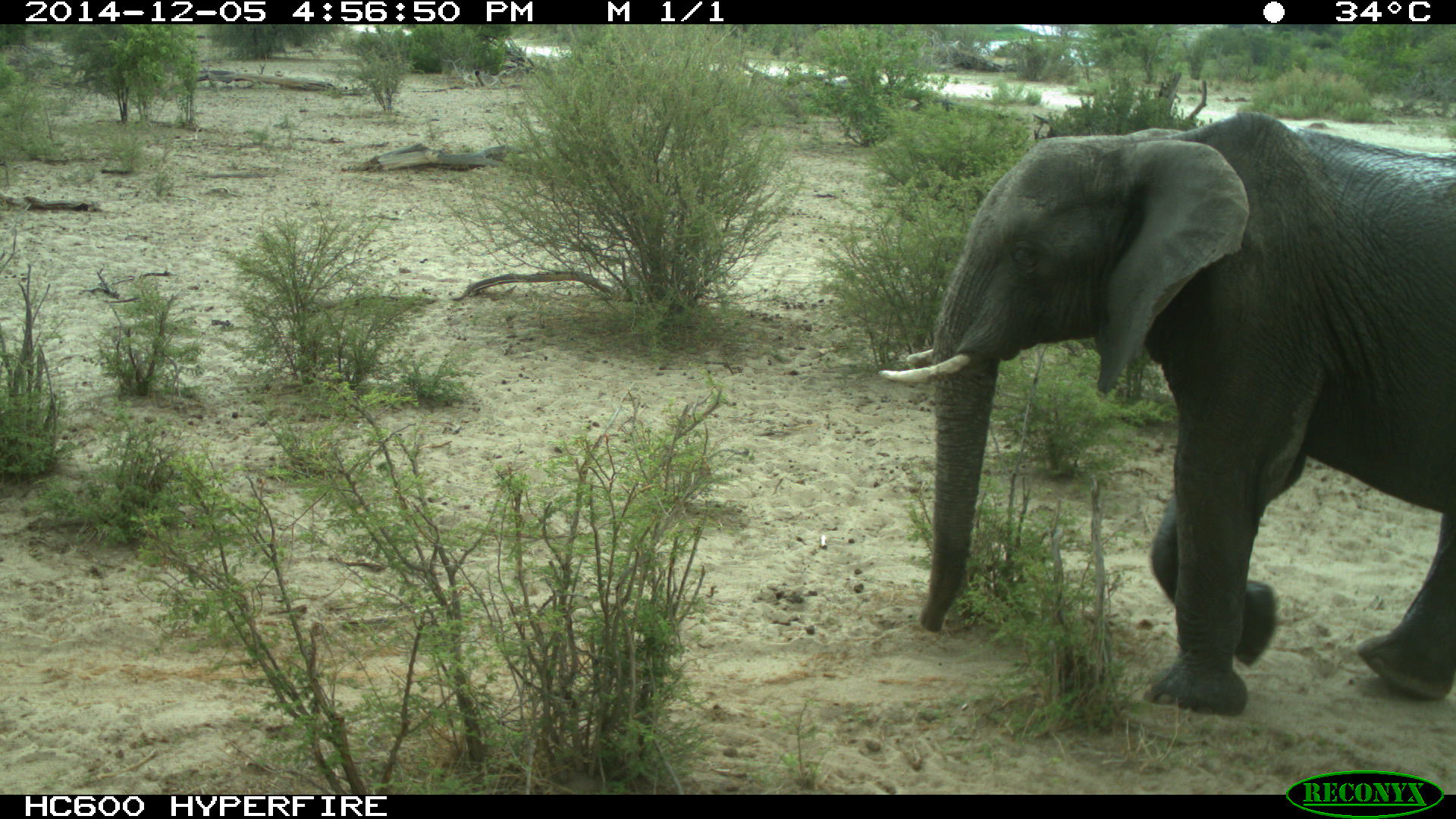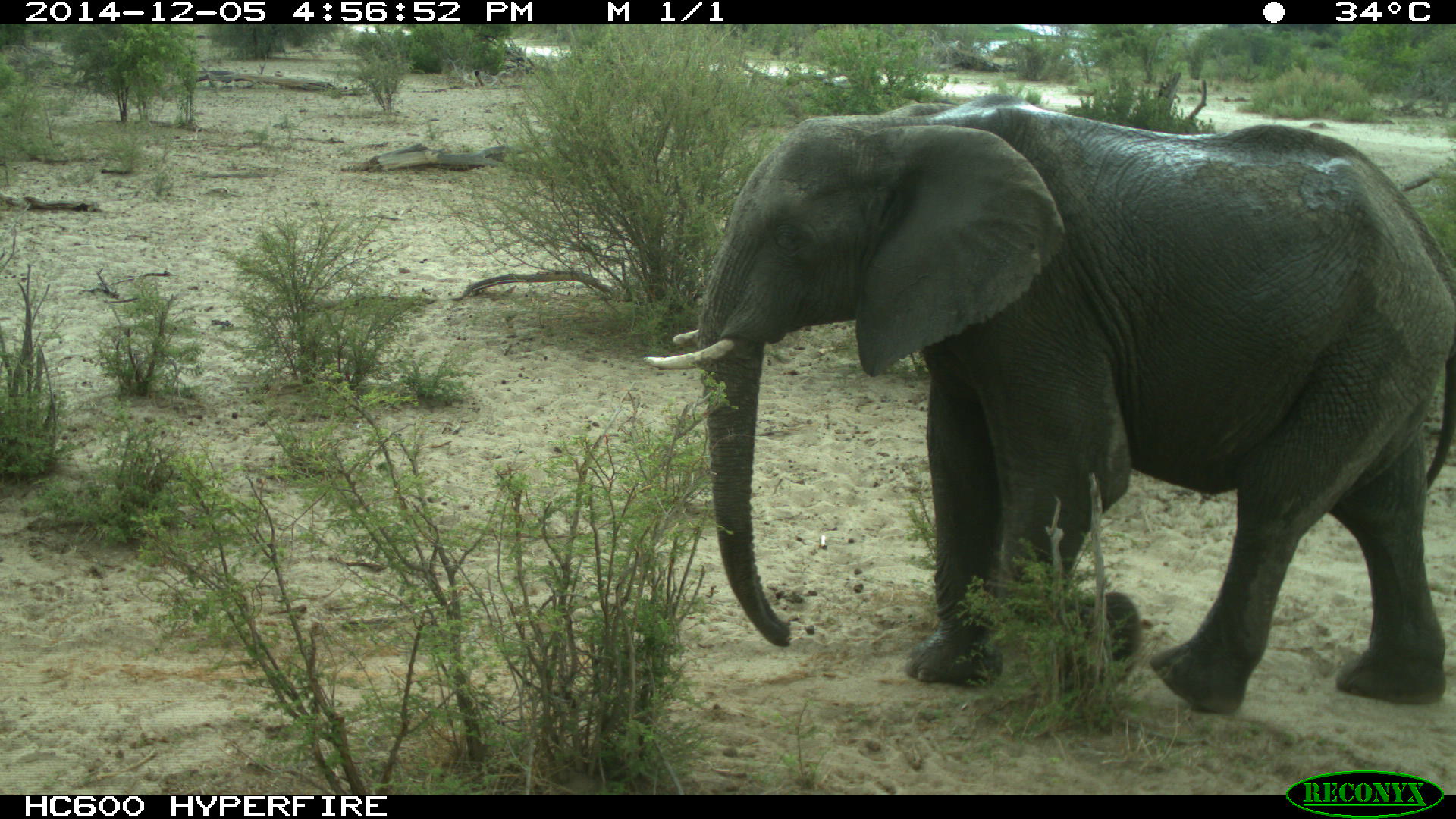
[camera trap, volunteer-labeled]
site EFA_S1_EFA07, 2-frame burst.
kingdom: Animalia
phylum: Chordata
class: Mammalia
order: Proboscidea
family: Elephantidae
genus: Loxodonta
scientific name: Loxodonta africana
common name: african bush elephant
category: elephant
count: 1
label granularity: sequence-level